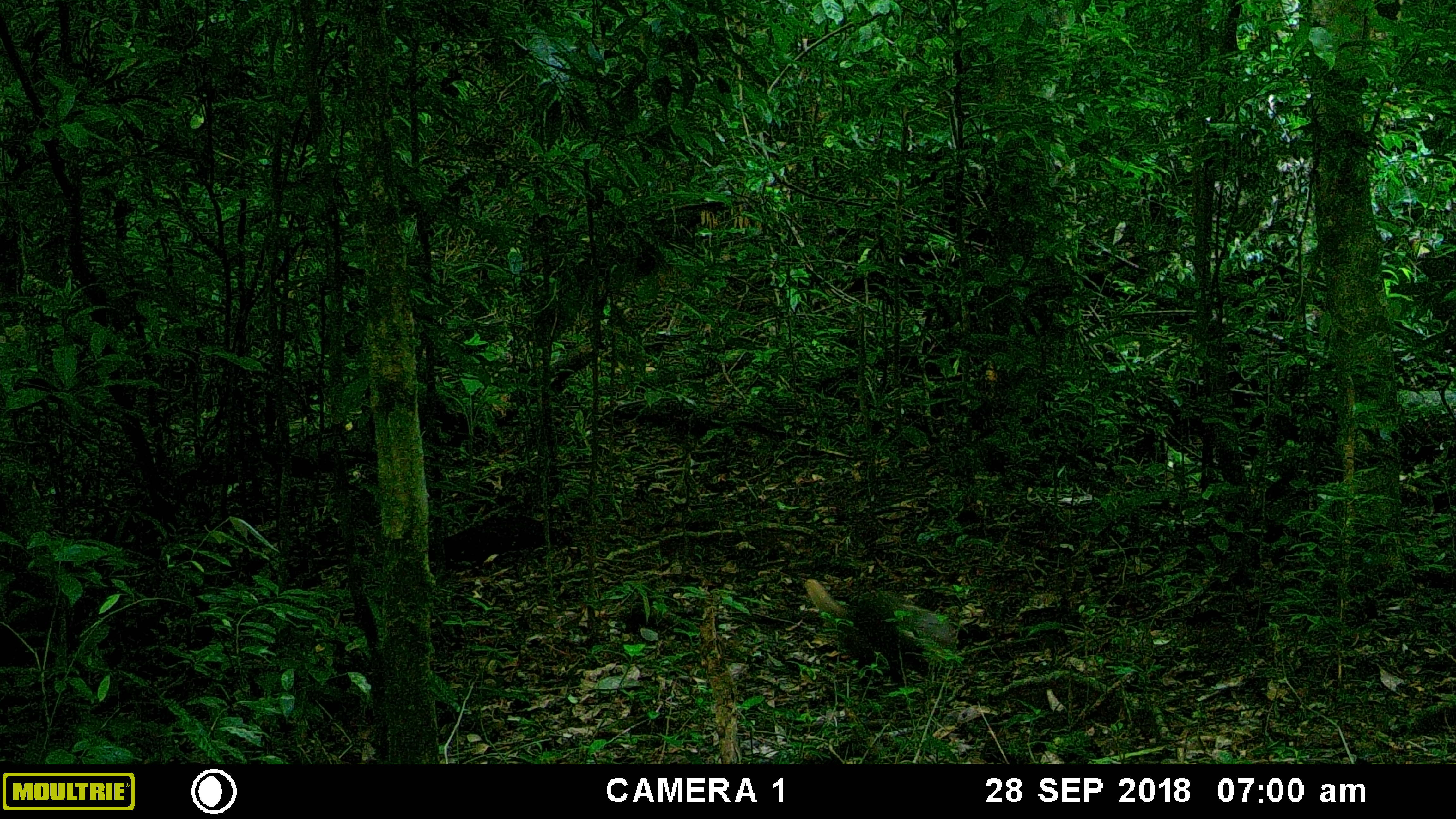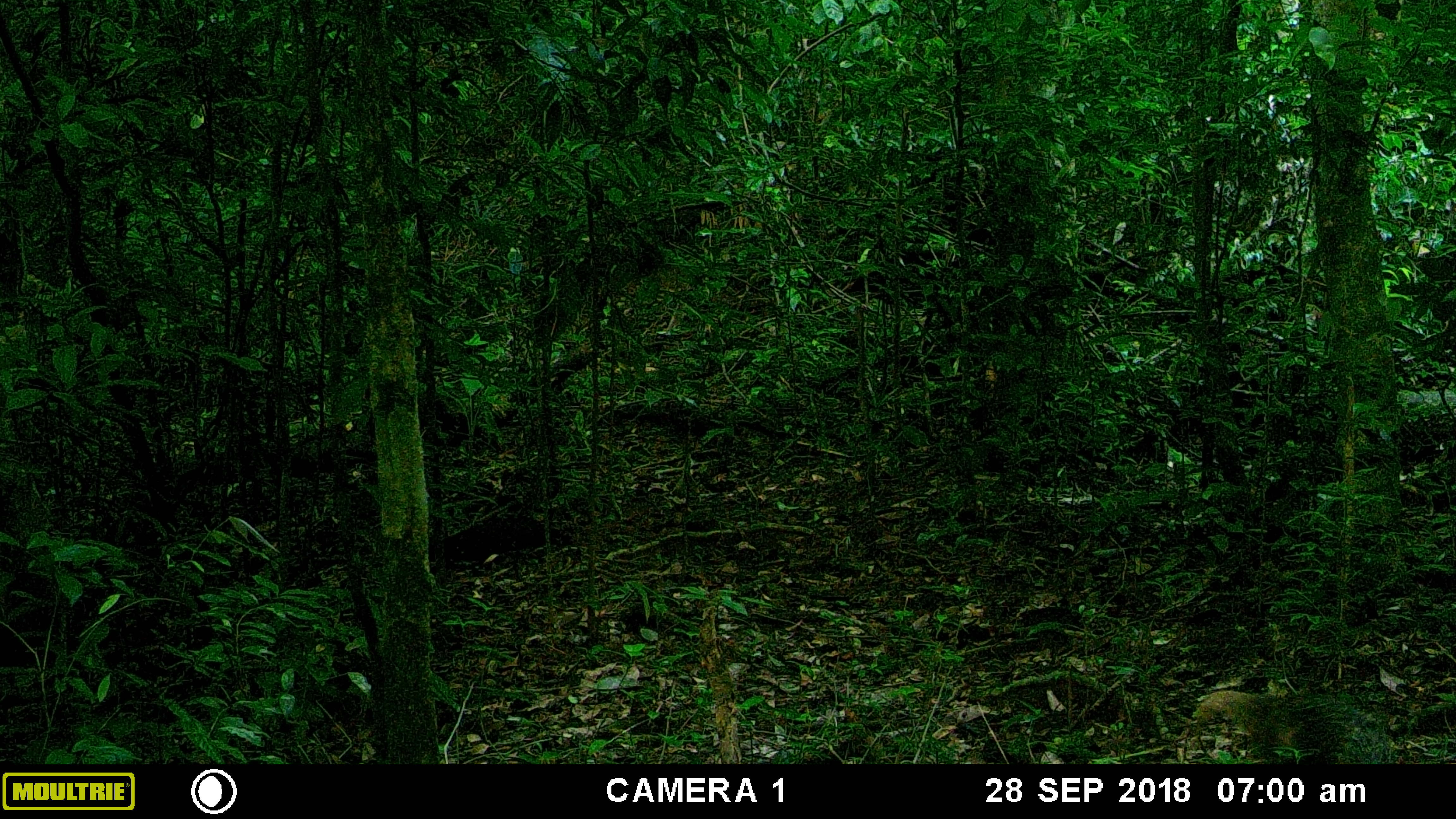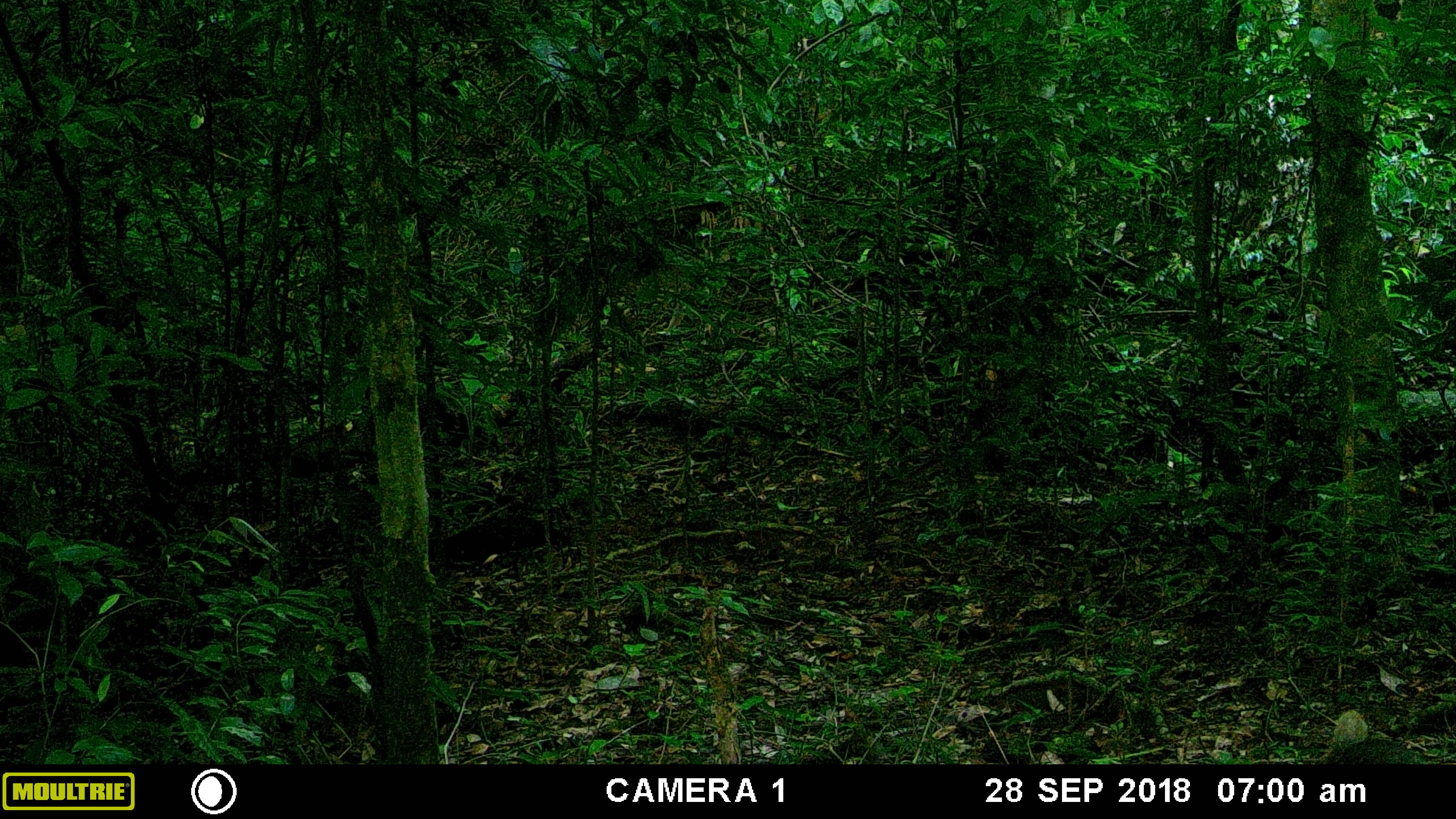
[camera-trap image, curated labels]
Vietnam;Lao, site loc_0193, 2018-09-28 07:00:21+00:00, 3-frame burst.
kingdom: Animalia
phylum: Chordata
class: Mammalia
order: Carnivora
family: Herpestidae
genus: Urva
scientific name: Urva urva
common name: crab-eating mongoose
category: crab eating mongoose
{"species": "crab eating mongoose (crab-eating mongoose) (Urva urva)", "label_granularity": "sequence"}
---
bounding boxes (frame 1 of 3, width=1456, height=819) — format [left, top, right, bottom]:
crab eating mongoose: [801, 576, 954, 680]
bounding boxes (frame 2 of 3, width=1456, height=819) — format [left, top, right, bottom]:
crab eating mongoose: [1194, 688, 1399, 763]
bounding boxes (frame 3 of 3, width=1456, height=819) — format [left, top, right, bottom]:
crab eating mongoose: [1323, 707, 1428, 764]